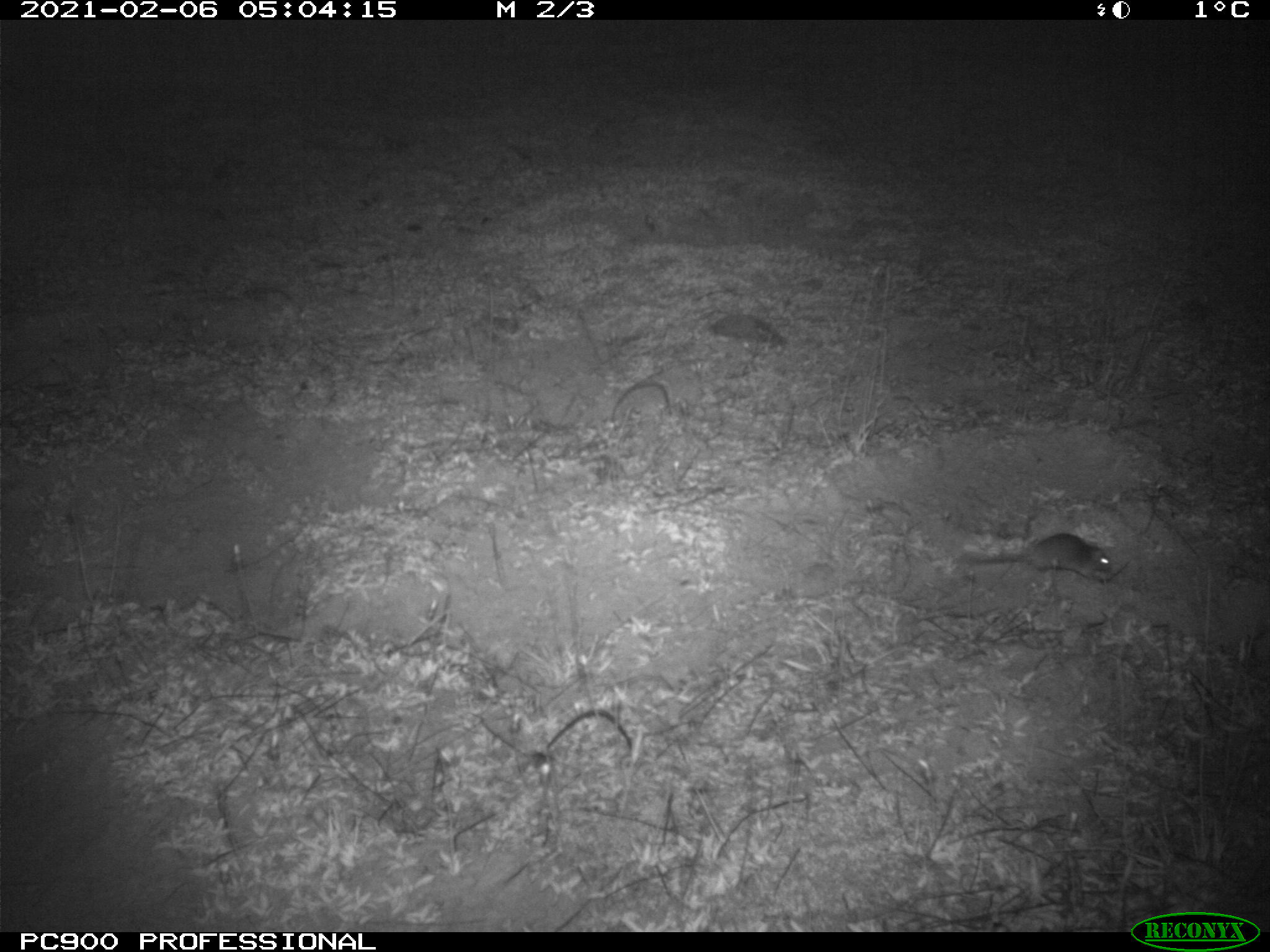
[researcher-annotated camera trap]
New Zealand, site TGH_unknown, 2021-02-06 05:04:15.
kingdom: Animalia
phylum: Chordata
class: Mammalia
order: Rodentia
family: Muridae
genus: Mus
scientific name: Mus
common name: mouse